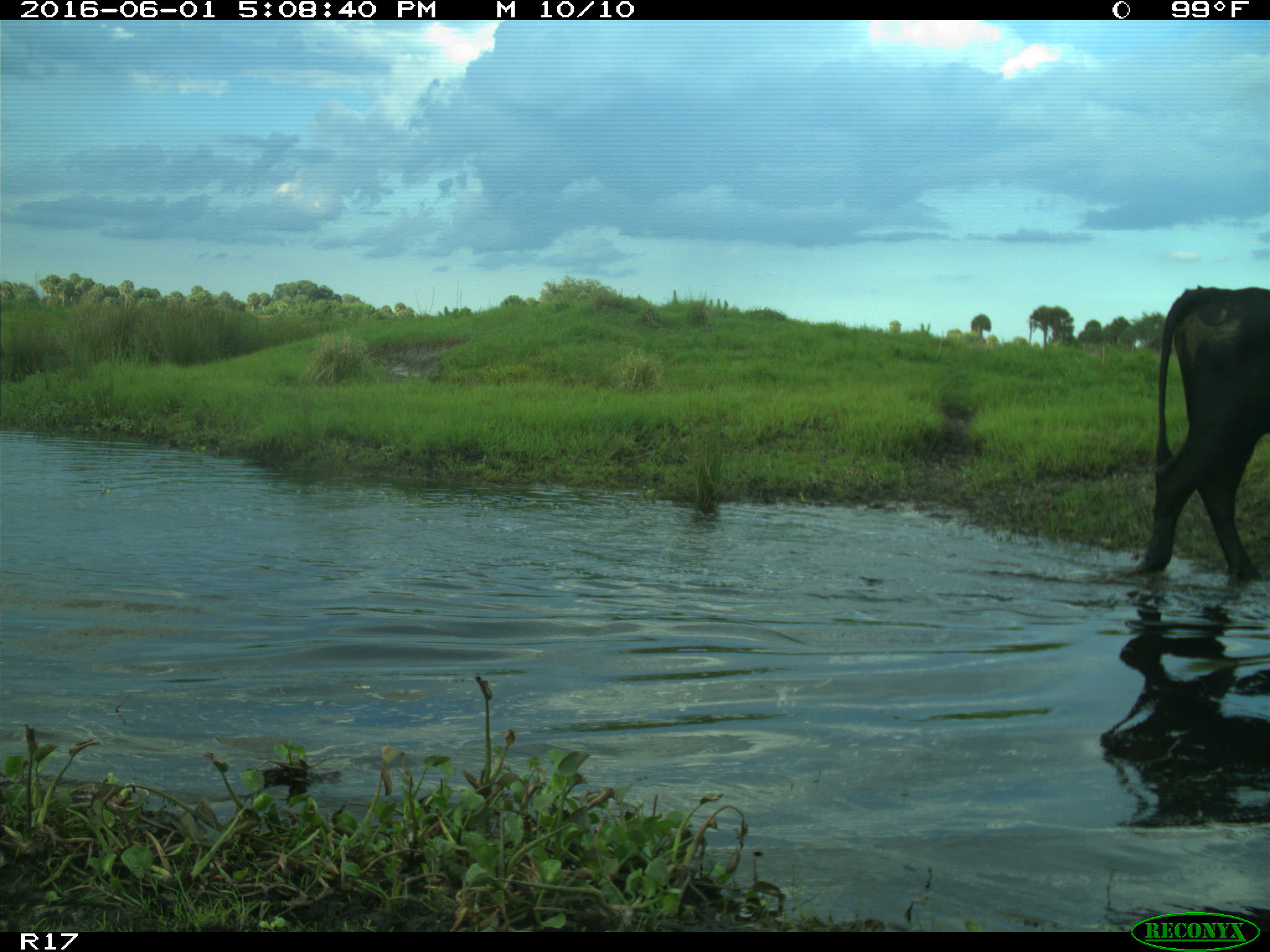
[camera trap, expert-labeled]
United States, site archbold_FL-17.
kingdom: Animalia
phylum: Chordata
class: Mammalia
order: Artiodactyla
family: Bovidae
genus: Bos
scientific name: Bos taurus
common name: domestic cow